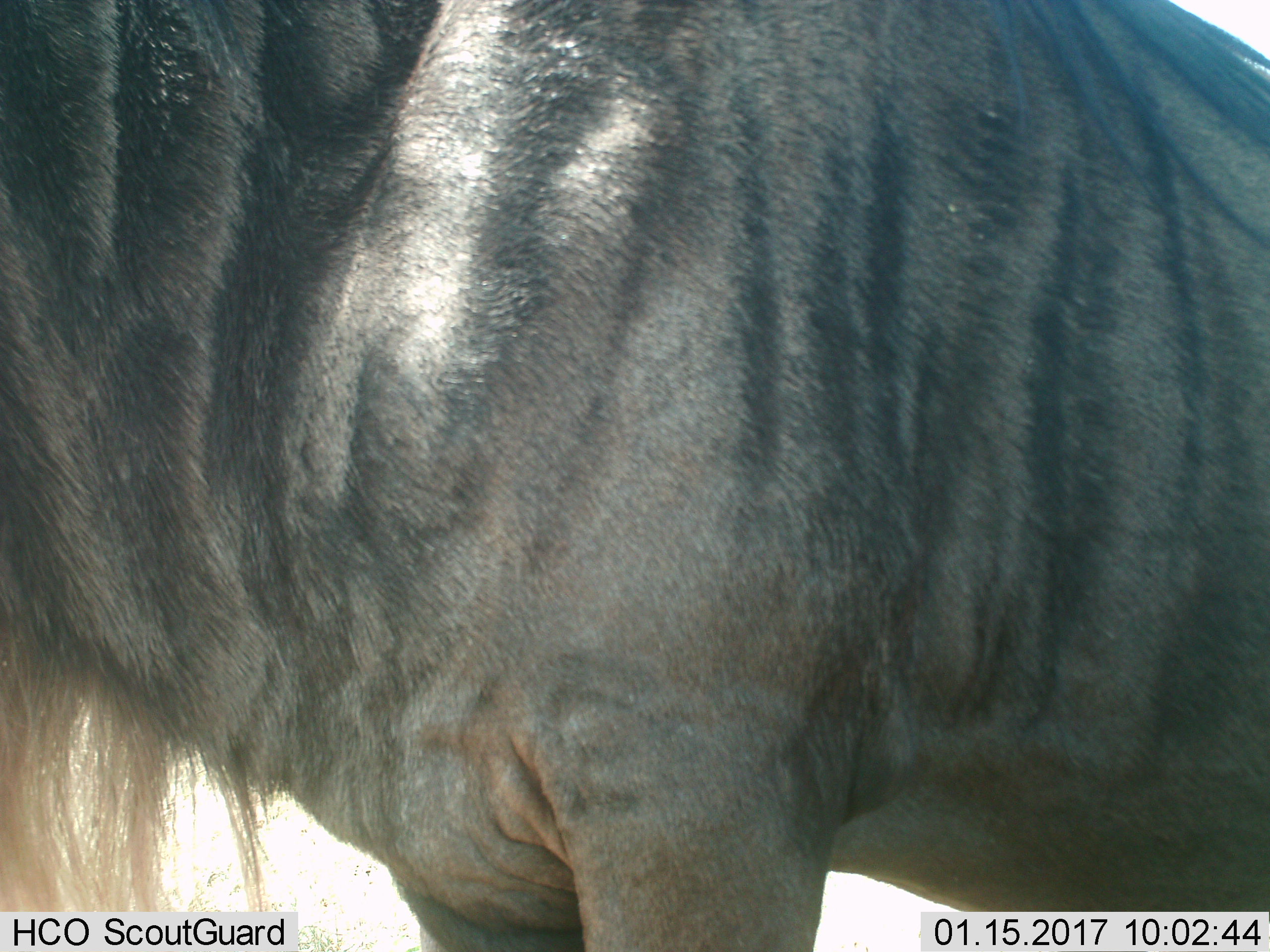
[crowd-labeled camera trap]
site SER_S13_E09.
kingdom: Animalia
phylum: Chordata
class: Mammalia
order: Artiodactyla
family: Bovidae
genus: Connochaetes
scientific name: Connochaetes taurinus taurinus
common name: blue wildebeest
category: wildebeestblue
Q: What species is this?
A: Wildebeestblue (blue wildebeest) (Connochaetes taurinus taurinus).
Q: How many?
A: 1.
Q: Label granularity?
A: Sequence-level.